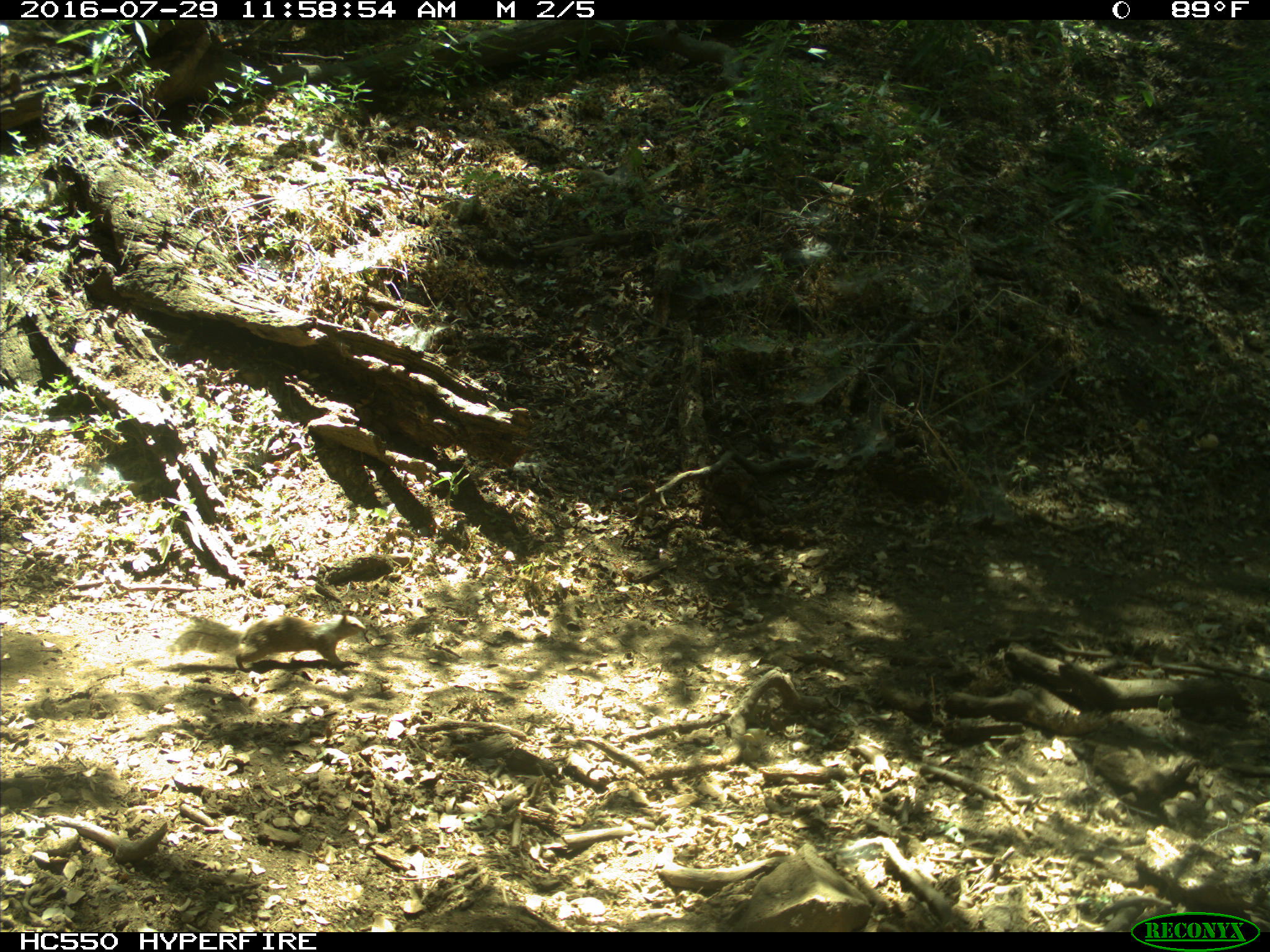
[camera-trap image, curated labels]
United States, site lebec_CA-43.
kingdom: Animalia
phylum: Chordata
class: Mammalia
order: Rodentia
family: Sciuridae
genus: Otospermophilus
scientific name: Otospermophilus beecheyi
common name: california ground squirrel